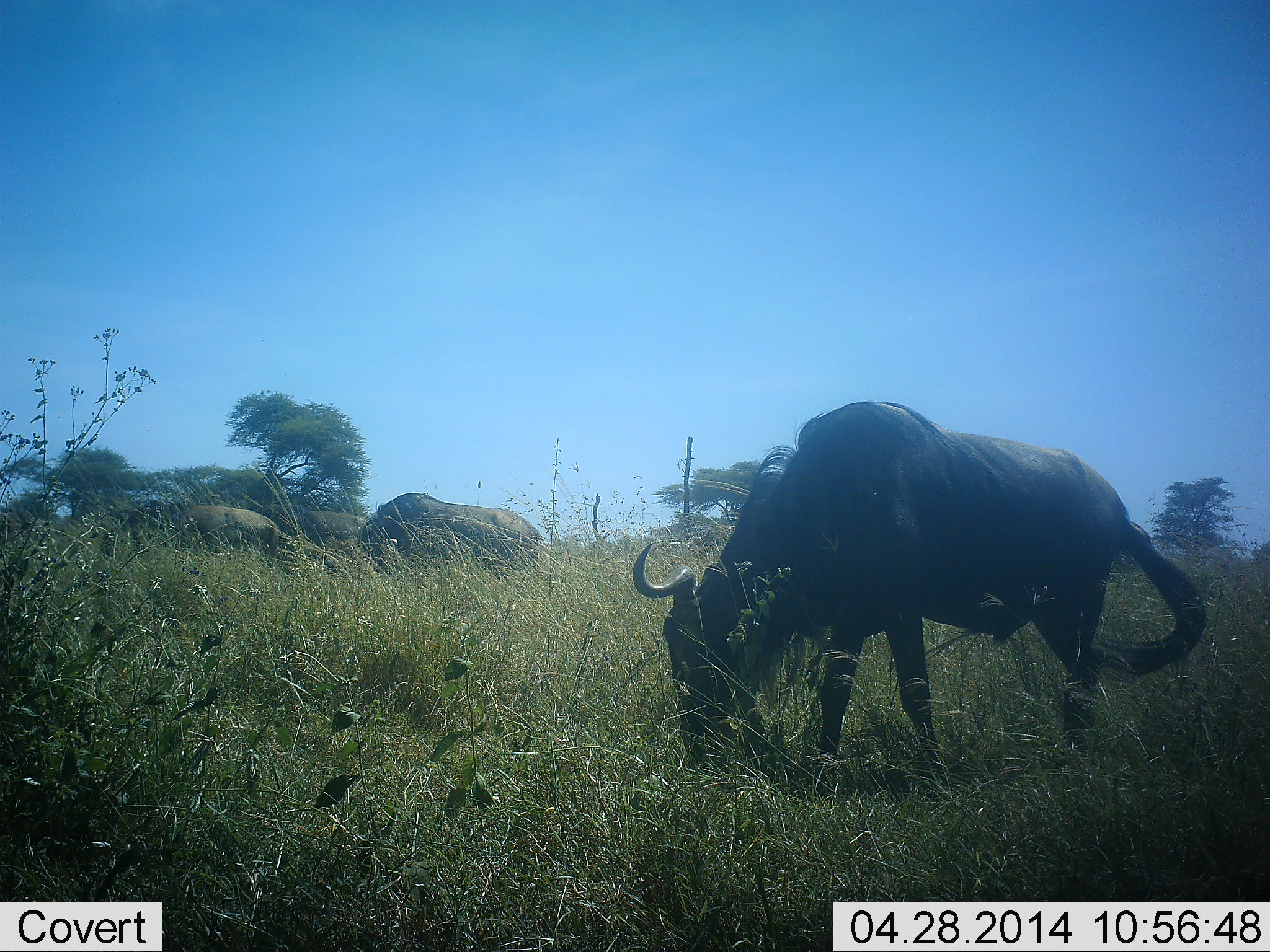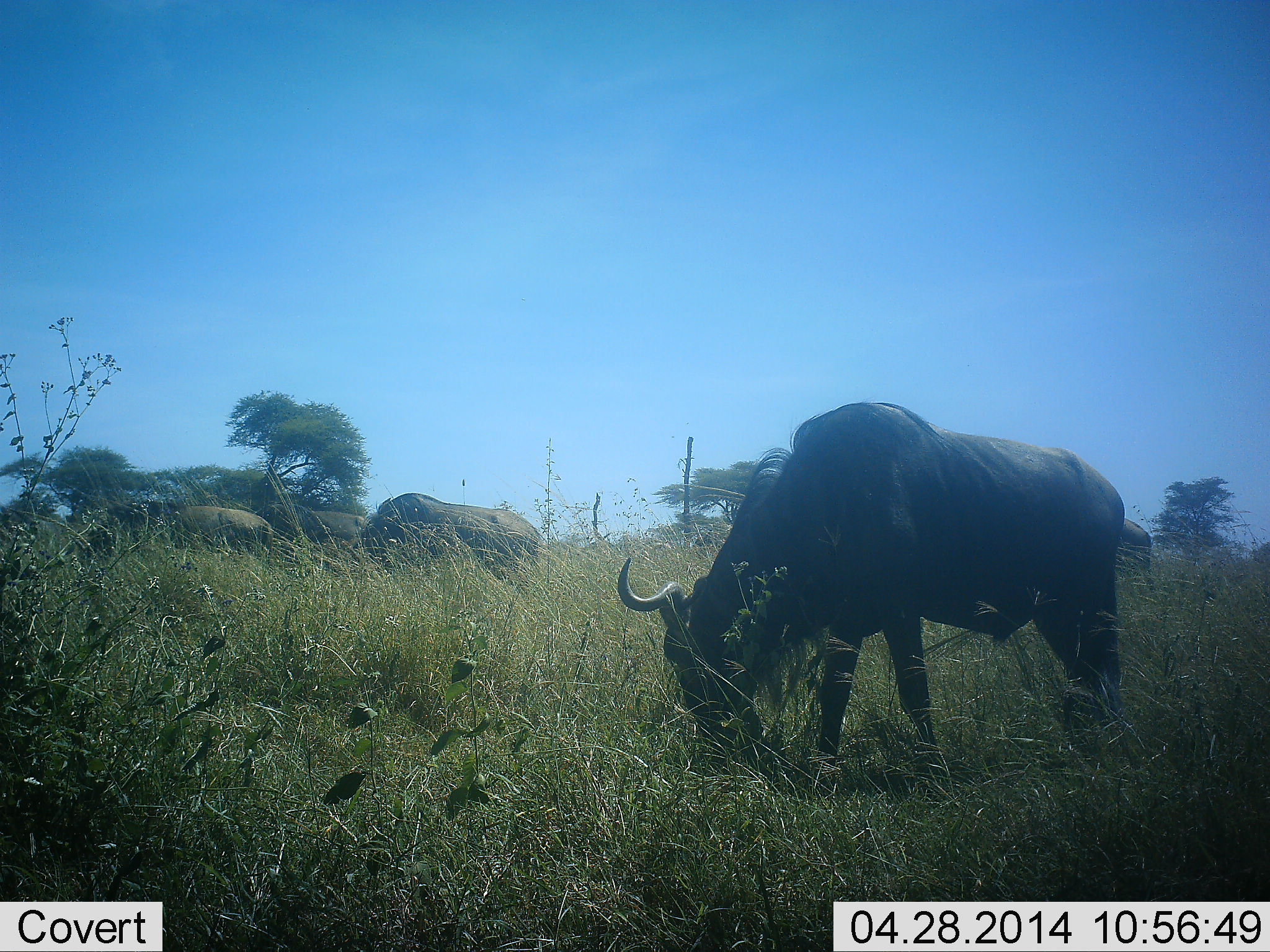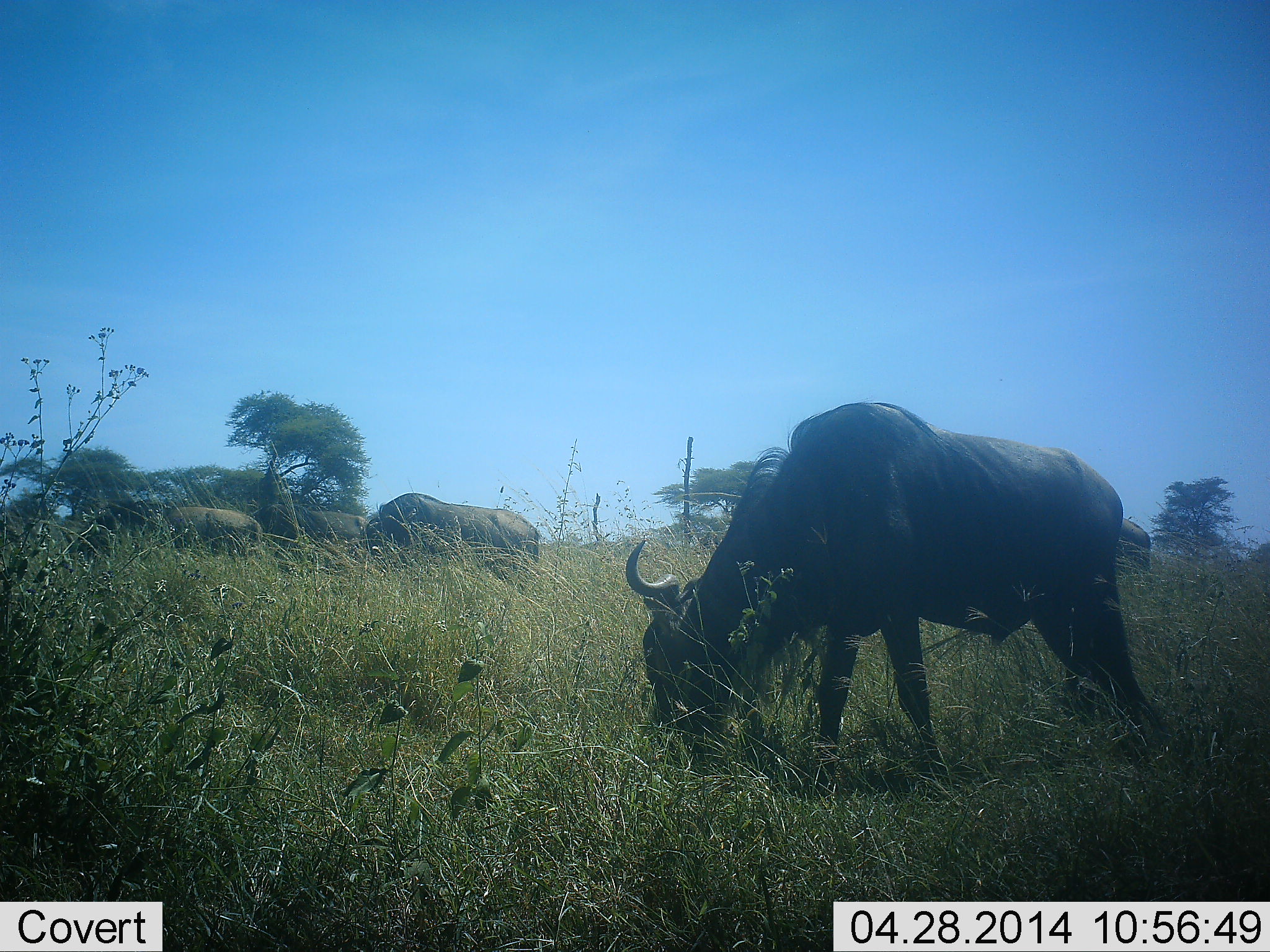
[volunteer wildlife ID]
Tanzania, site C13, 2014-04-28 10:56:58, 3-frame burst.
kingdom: Animalia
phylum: Chordata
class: Mammalia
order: Artiodactyla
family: Bovidae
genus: Connochaetes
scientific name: Connochaetes taurinus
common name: blue wildebeest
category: wildebeest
Wildebeest (blue wildebeest) (Connochaetes taurinus), count 5. Behavior (volunteer vote fractions): standing 10%, resting 0%, moving 0%, interacting 0%. Young present (vote fraction): 0%. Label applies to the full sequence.